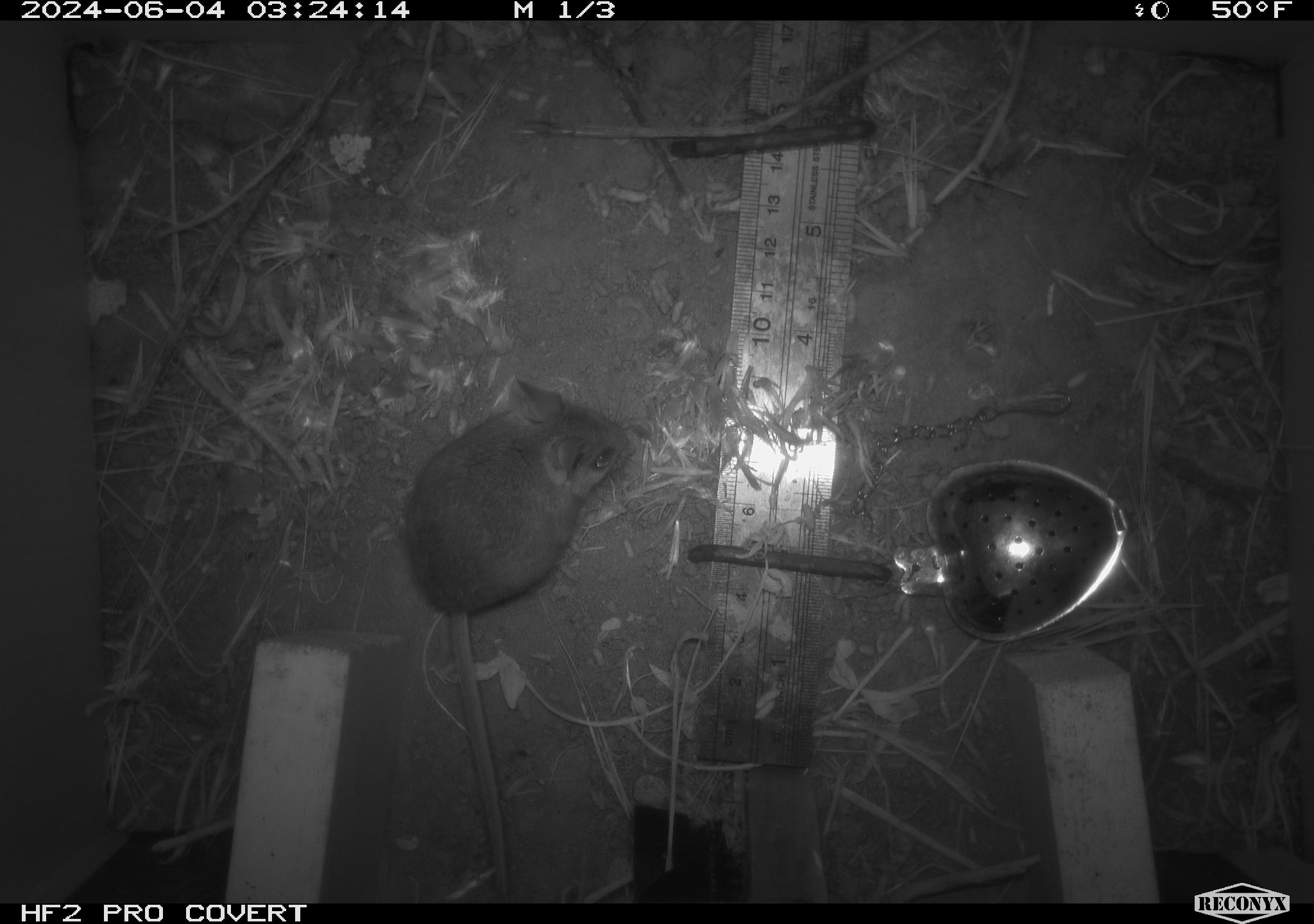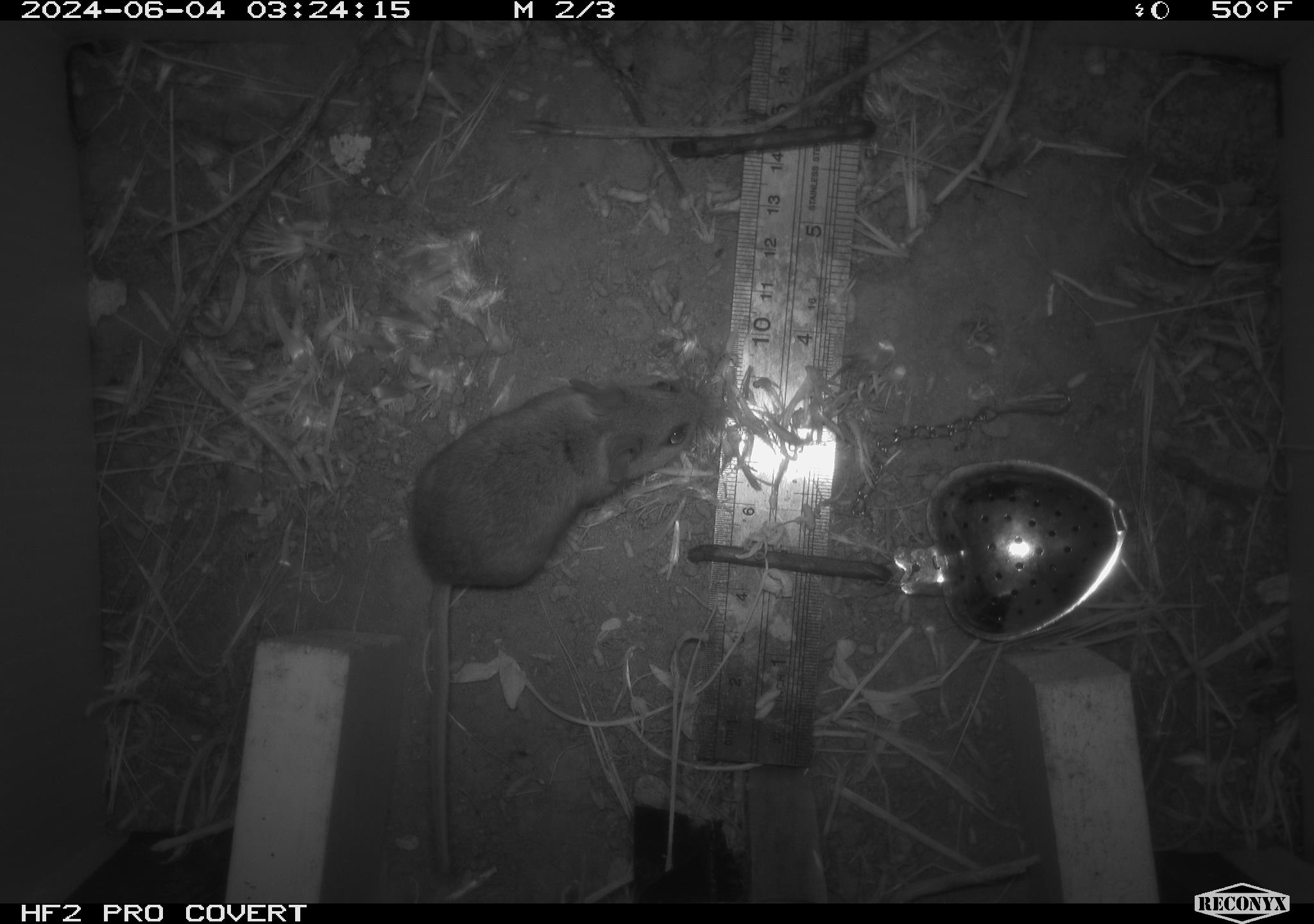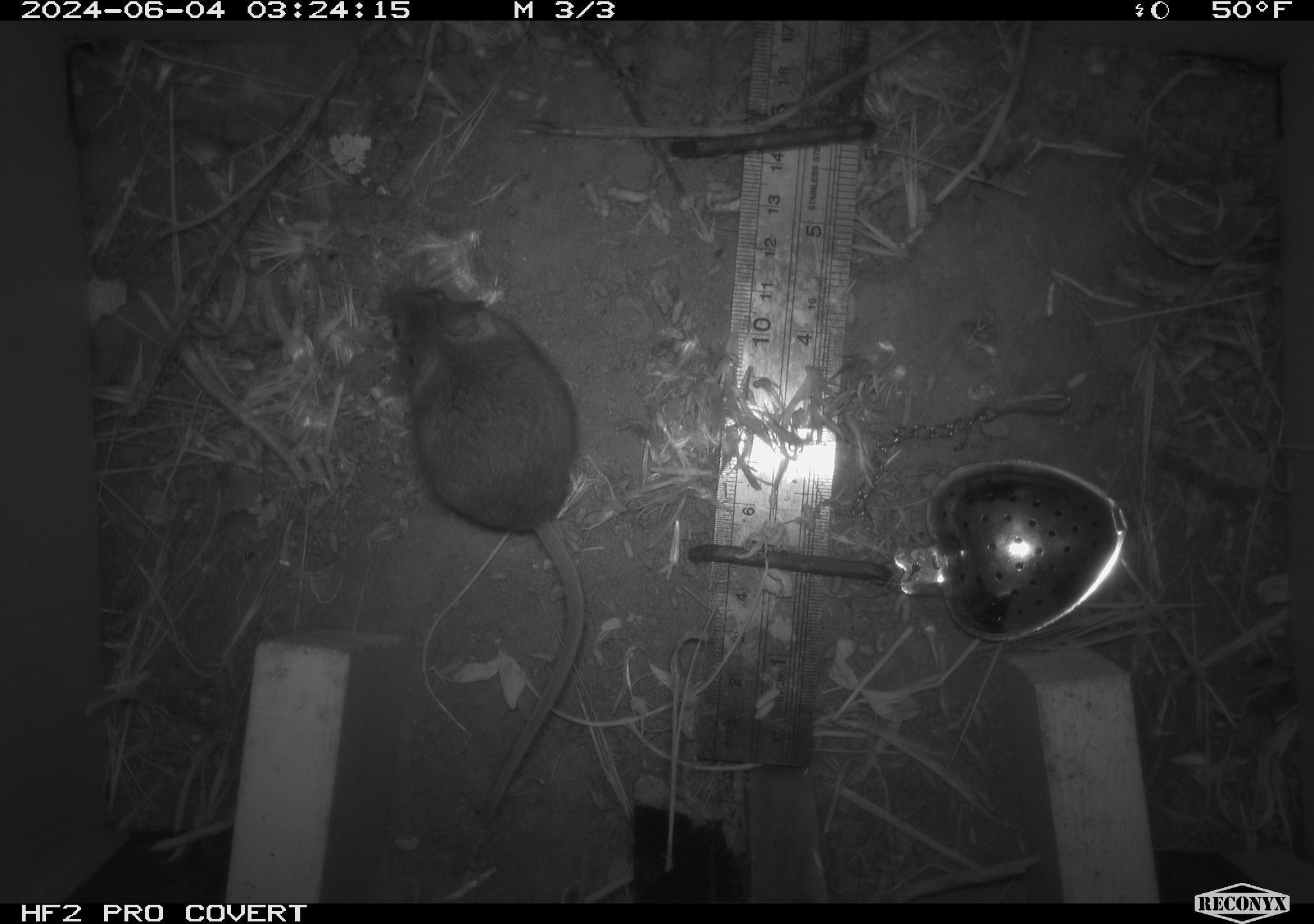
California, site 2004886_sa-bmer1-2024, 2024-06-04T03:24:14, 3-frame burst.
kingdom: Animalia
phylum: Chordata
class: Mammalia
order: Rodentia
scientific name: Rodentia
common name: mouse species